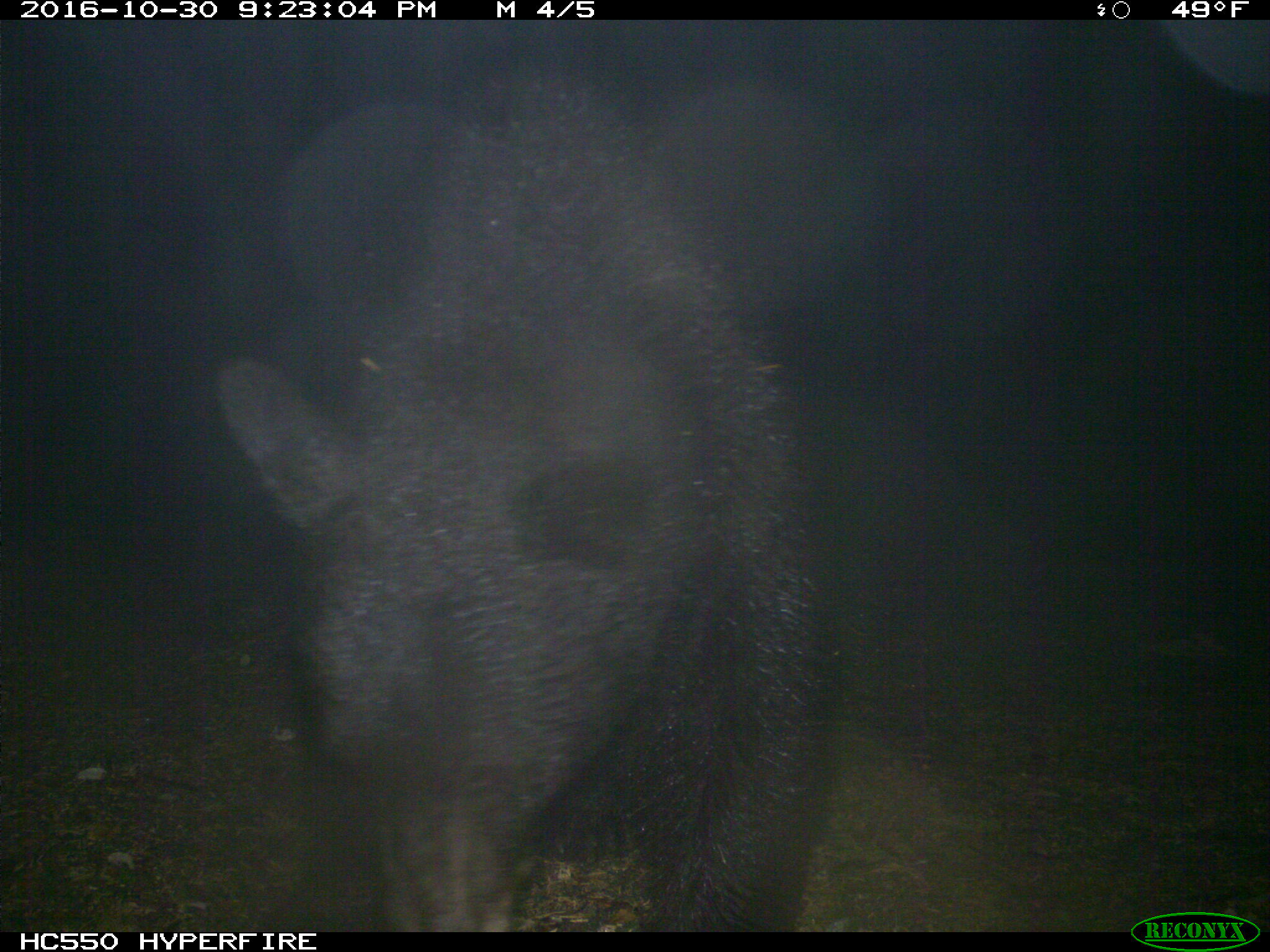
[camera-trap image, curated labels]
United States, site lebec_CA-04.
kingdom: Animalia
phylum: Chordata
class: Mammalia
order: Carnivora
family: Ursidae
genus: Ursus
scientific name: Ursus americanus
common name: american black bear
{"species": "Ursus americanus (american black bear)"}